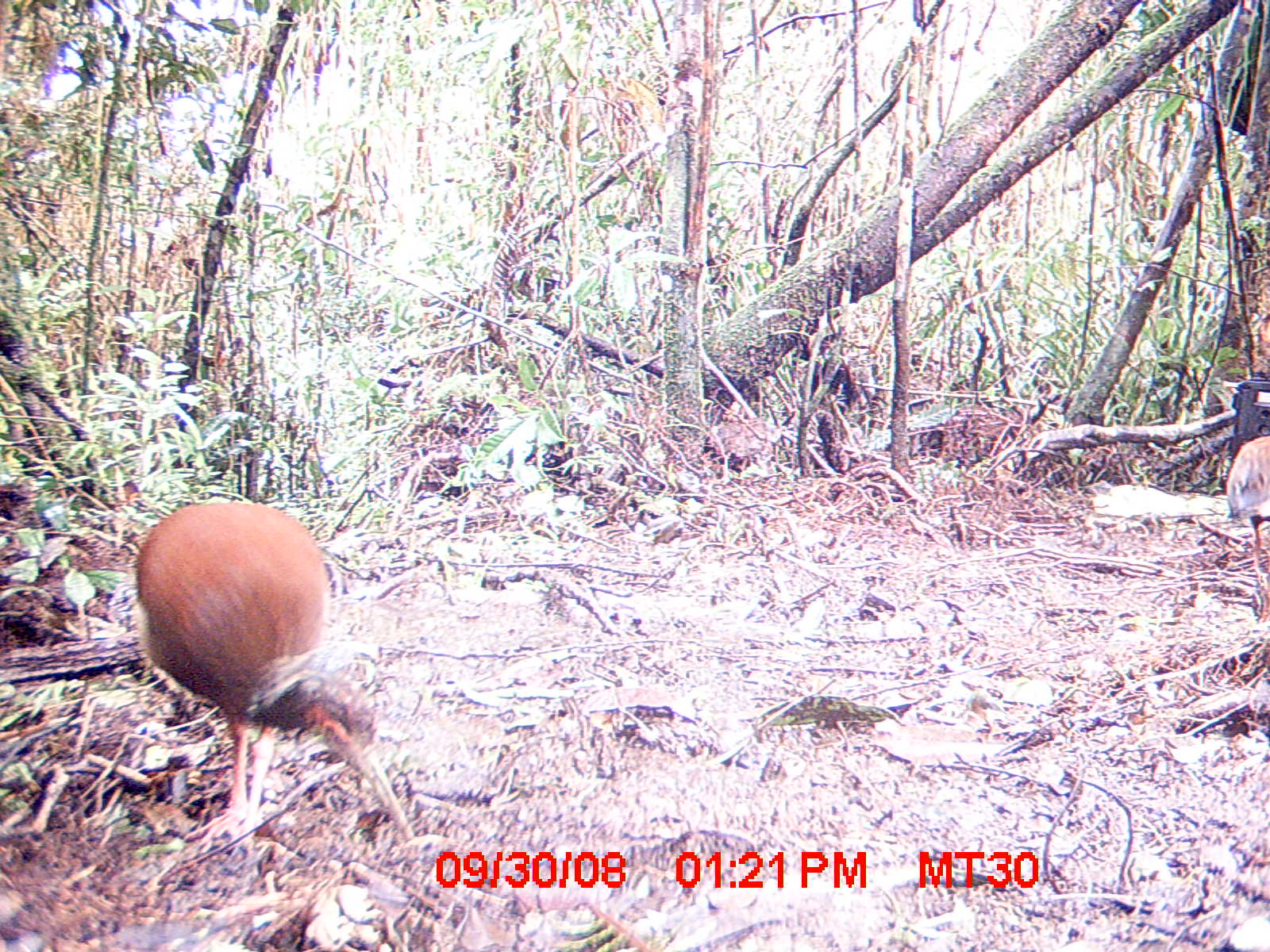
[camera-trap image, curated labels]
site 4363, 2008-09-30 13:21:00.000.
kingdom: Animalia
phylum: Chordata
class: Aves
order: Pelecaniformes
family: Threskiornithidae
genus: Lophotibis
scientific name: Lophotibis cristata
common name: madagascan ibis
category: lophotibis cristataa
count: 1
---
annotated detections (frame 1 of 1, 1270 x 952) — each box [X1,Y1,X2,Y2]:
lophotibis cristataa: [132,500,417,842]; [1225,434,1270,622]